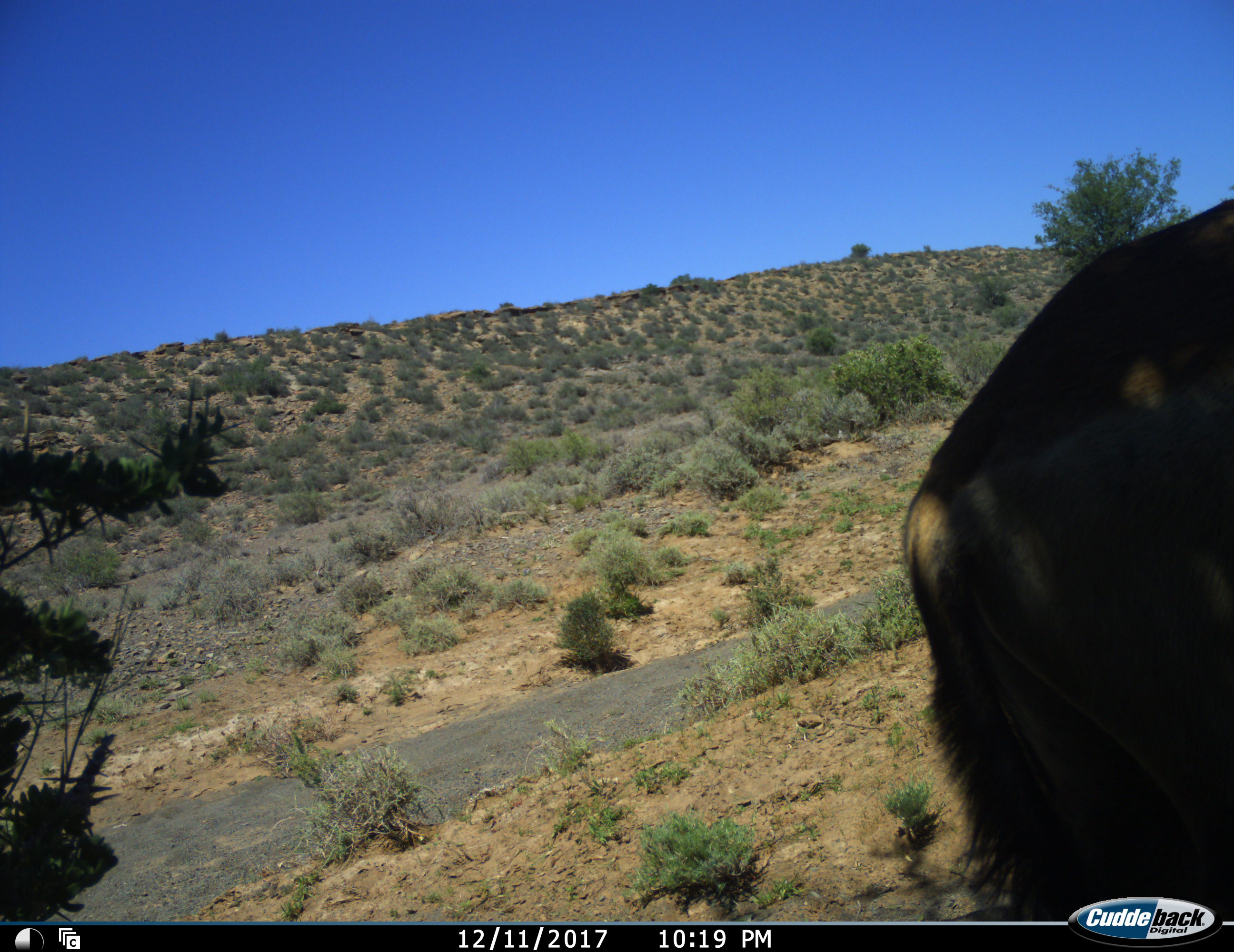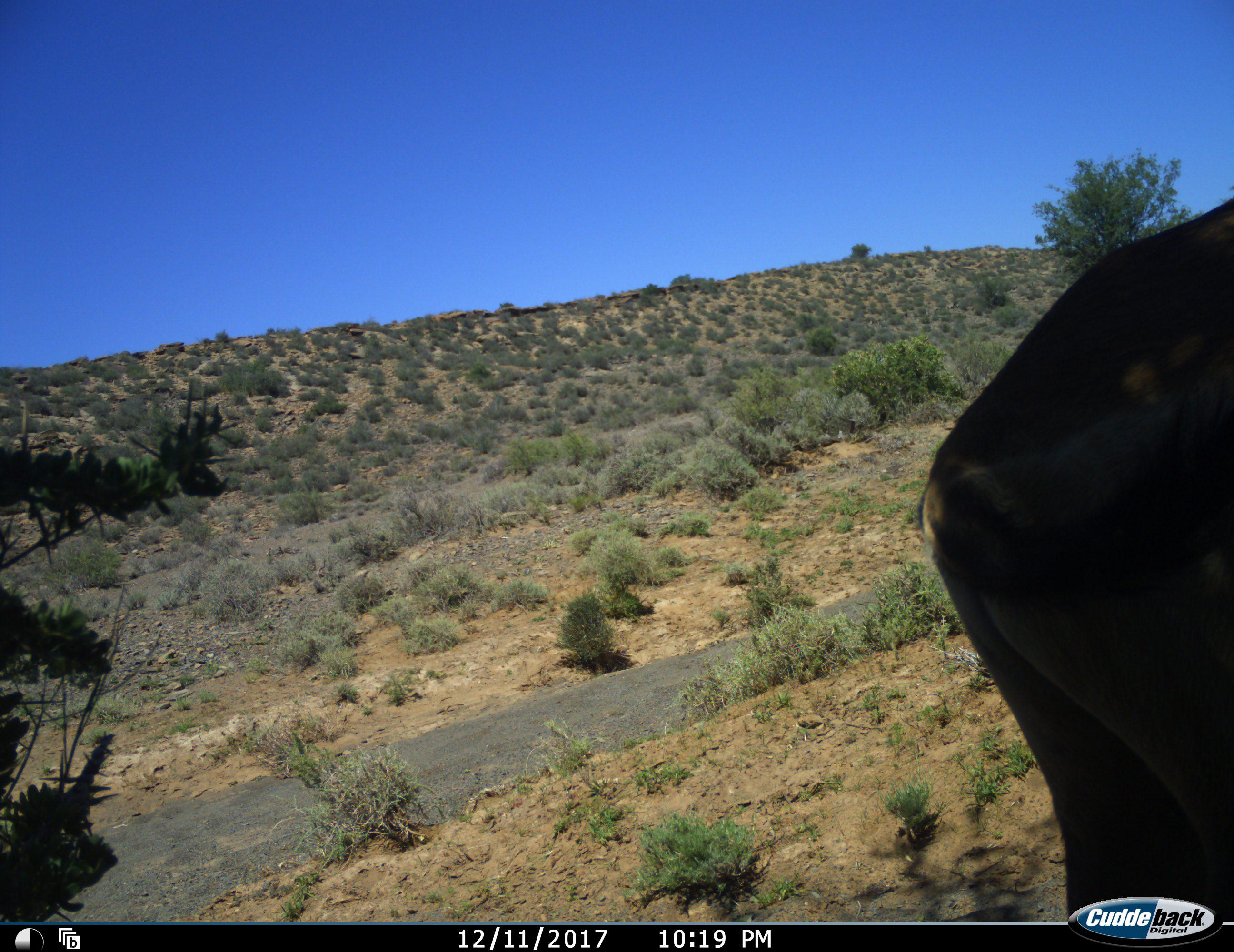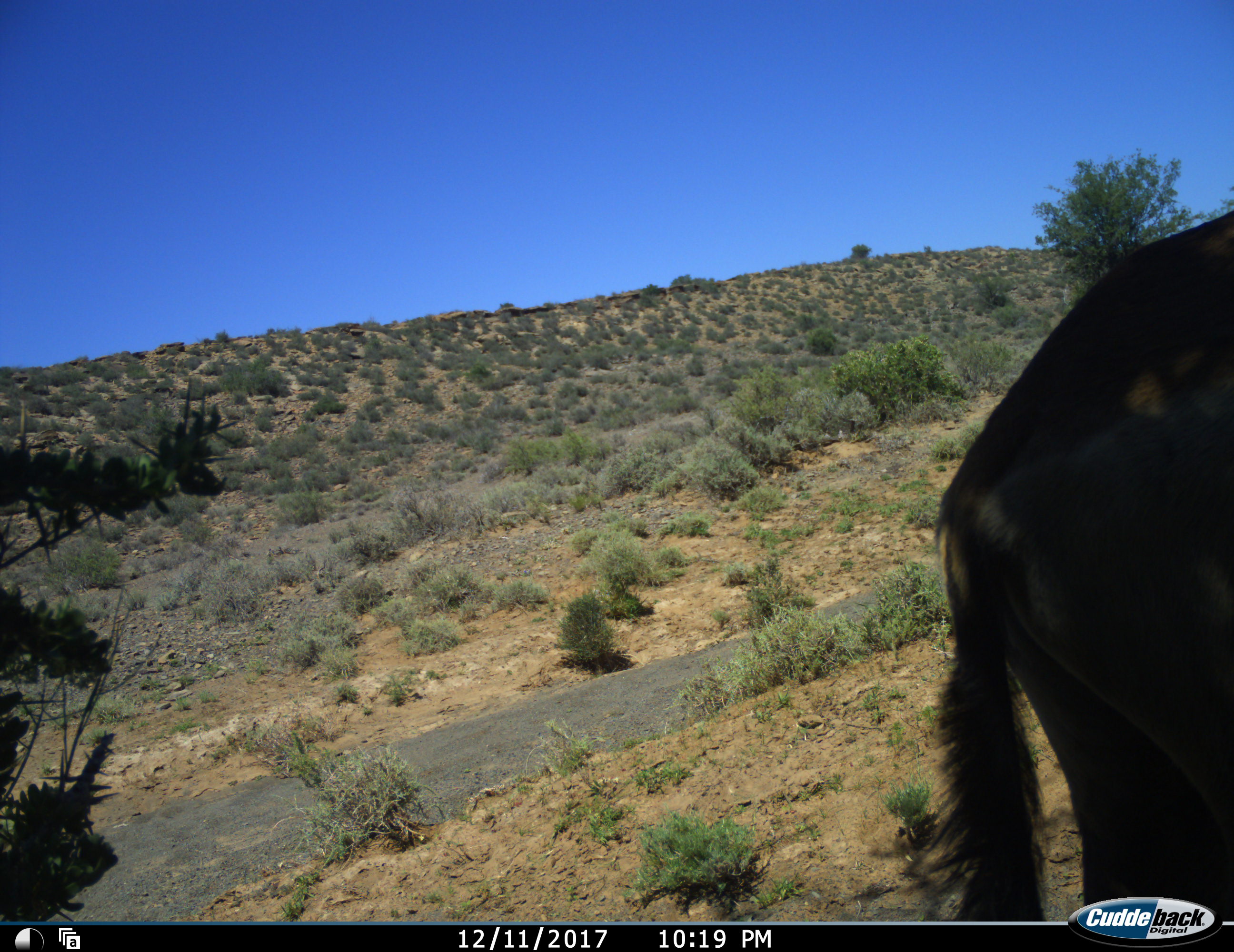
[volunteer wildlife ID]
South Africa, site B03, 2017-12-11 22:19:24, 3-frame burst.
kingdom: Animalia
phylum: Chordata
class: Mammalia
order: Artiodactyla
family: Bovidae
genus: Tragelaphus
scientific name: Tragelaphus strepsiceros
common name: greater kudu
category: kudu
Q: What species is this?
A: Kudu (greater kudu) (Tragelaphus strepsiceros).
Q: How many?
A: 1.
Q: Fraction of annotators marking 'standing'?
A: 33%.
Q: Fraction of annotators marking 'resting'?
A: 0%.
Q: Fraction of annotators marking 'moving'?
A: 67%.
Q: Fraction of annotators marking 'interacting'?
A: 0%.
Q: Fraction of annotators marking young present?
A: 0%.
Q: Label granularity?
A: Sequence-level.